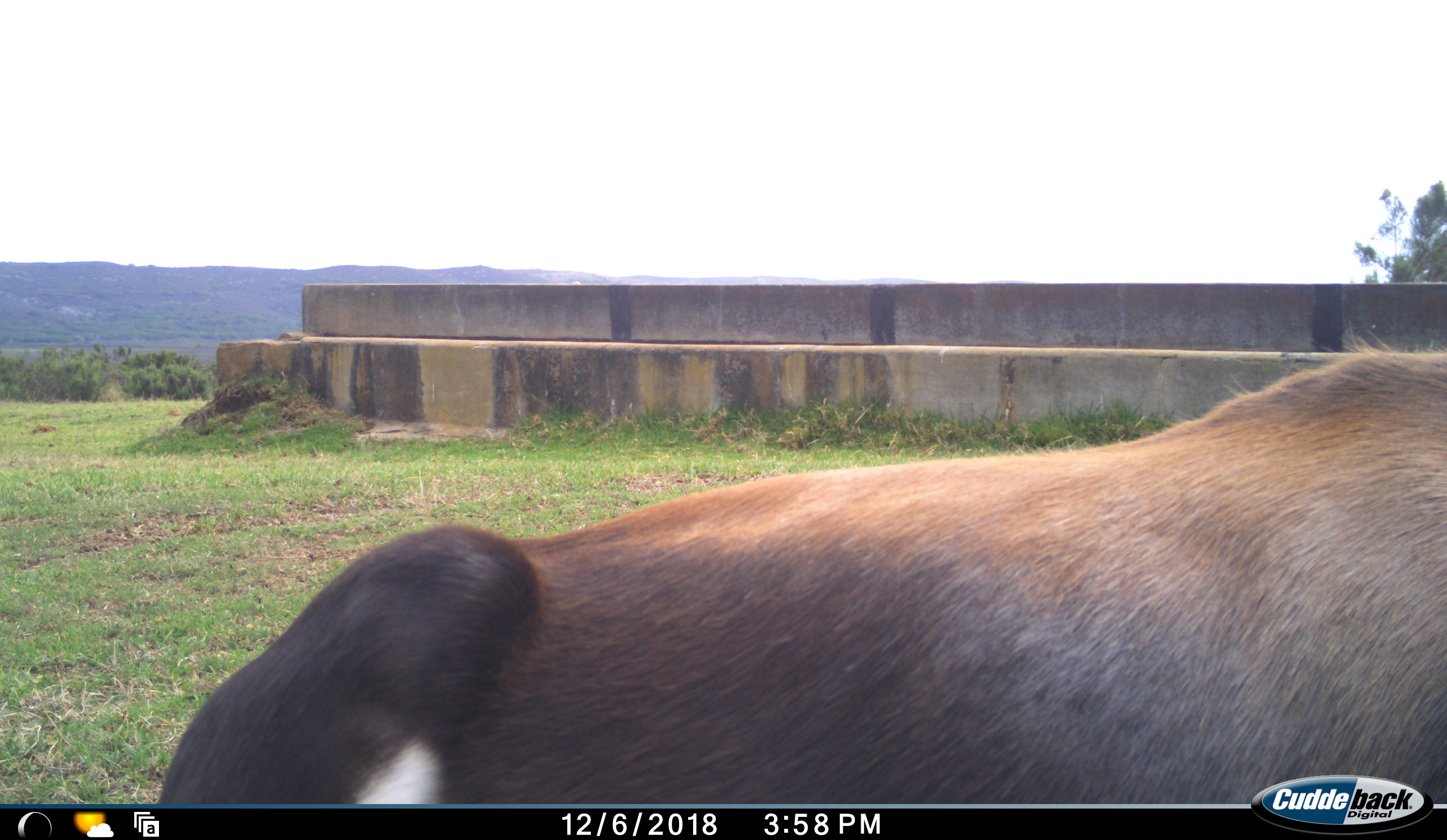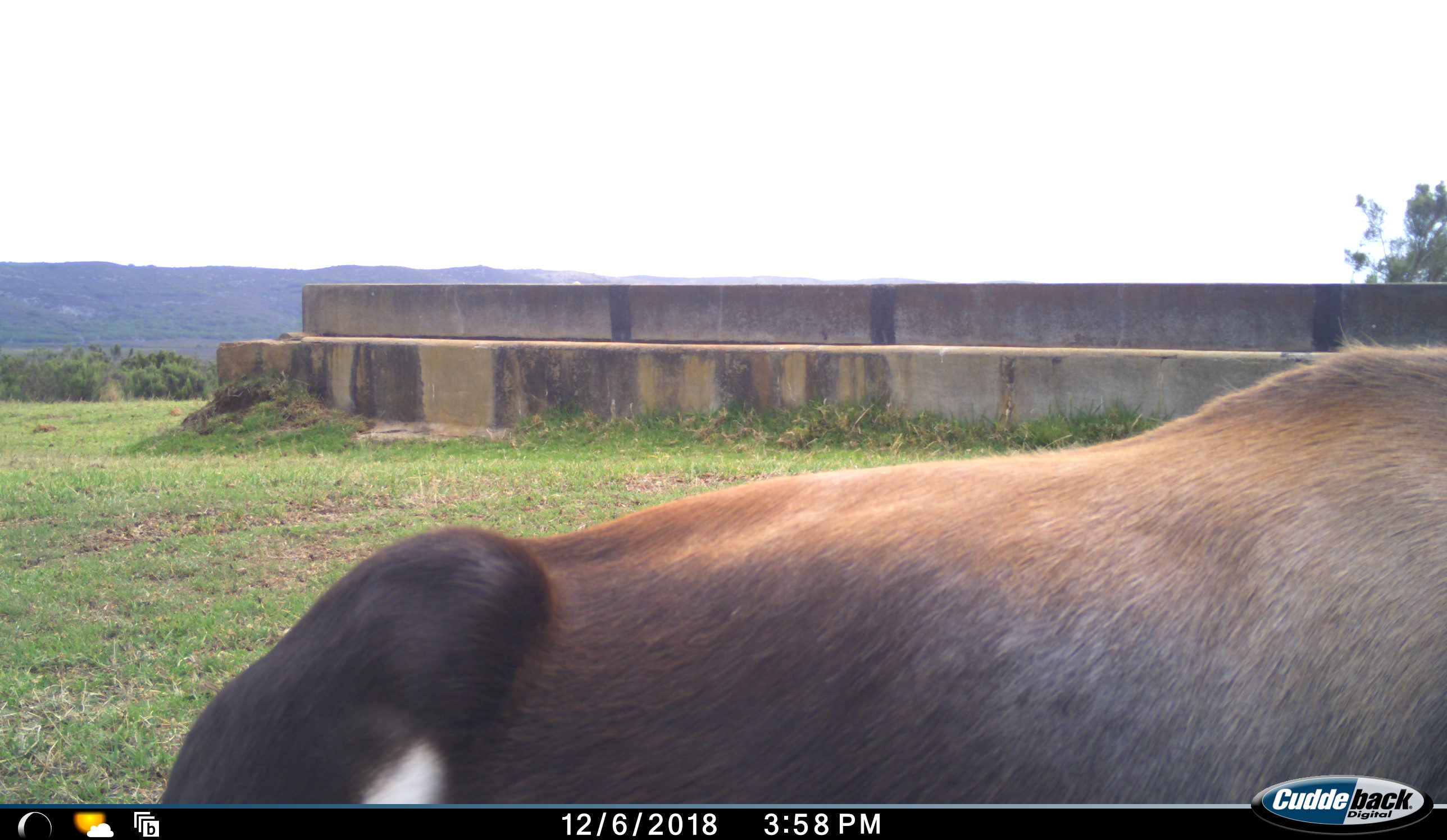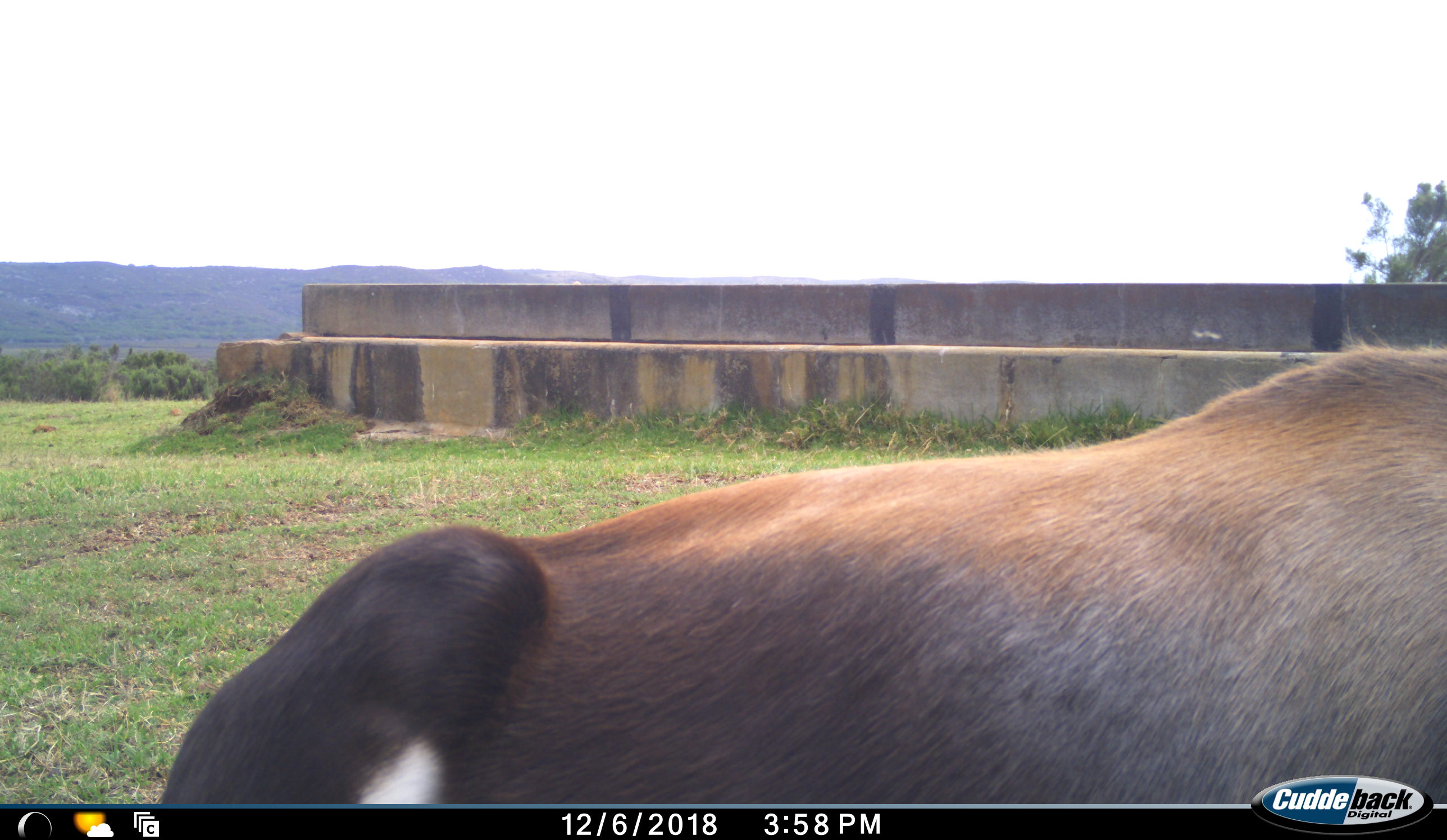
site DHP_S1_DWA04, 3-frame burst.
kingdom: Animalia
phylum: Chordata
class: Mammalia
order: Artiodactyla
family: Bovidae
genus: Damaliscus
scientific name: Damaliscus pygargus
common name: bontebok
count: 1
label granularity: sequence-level